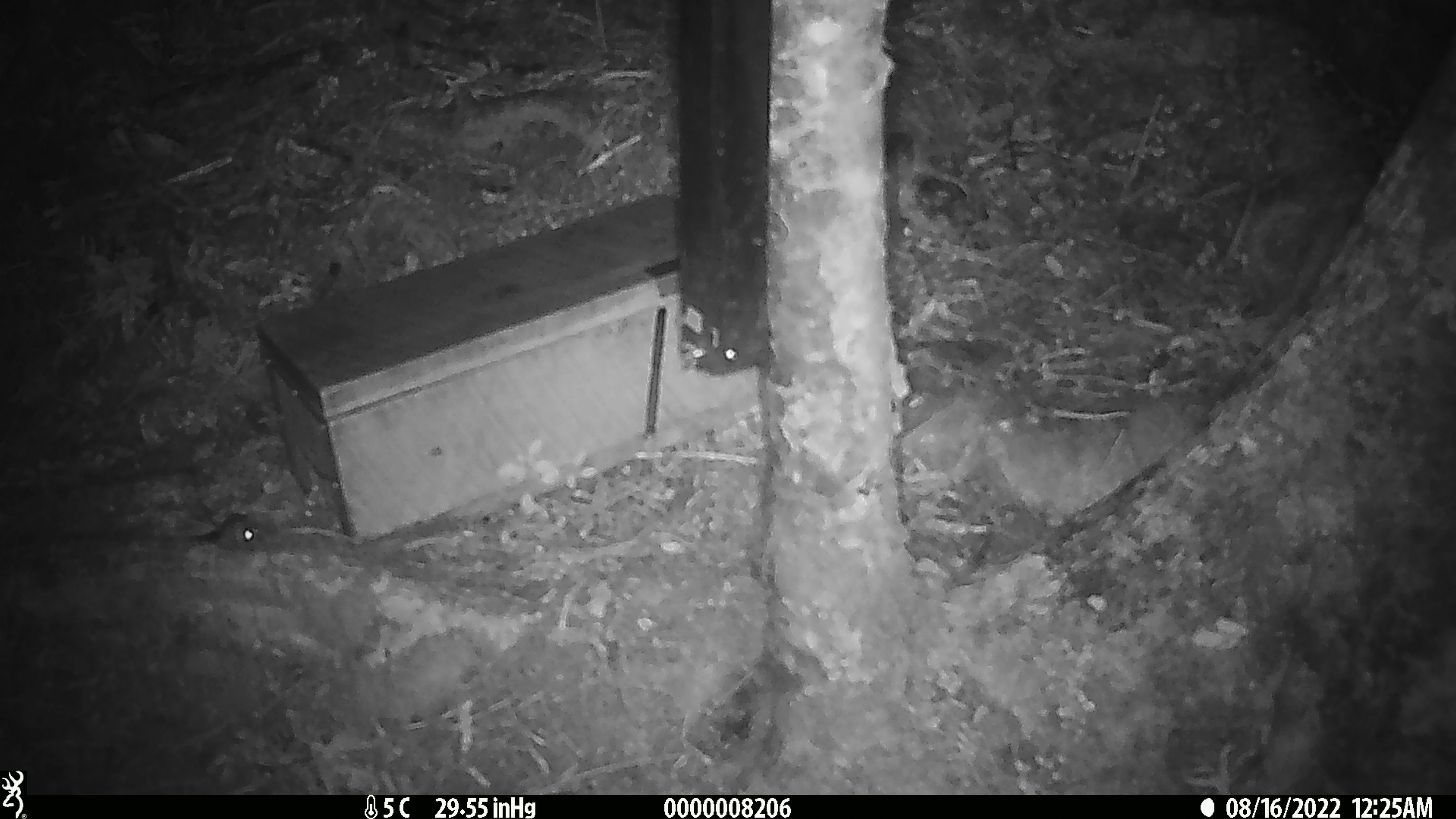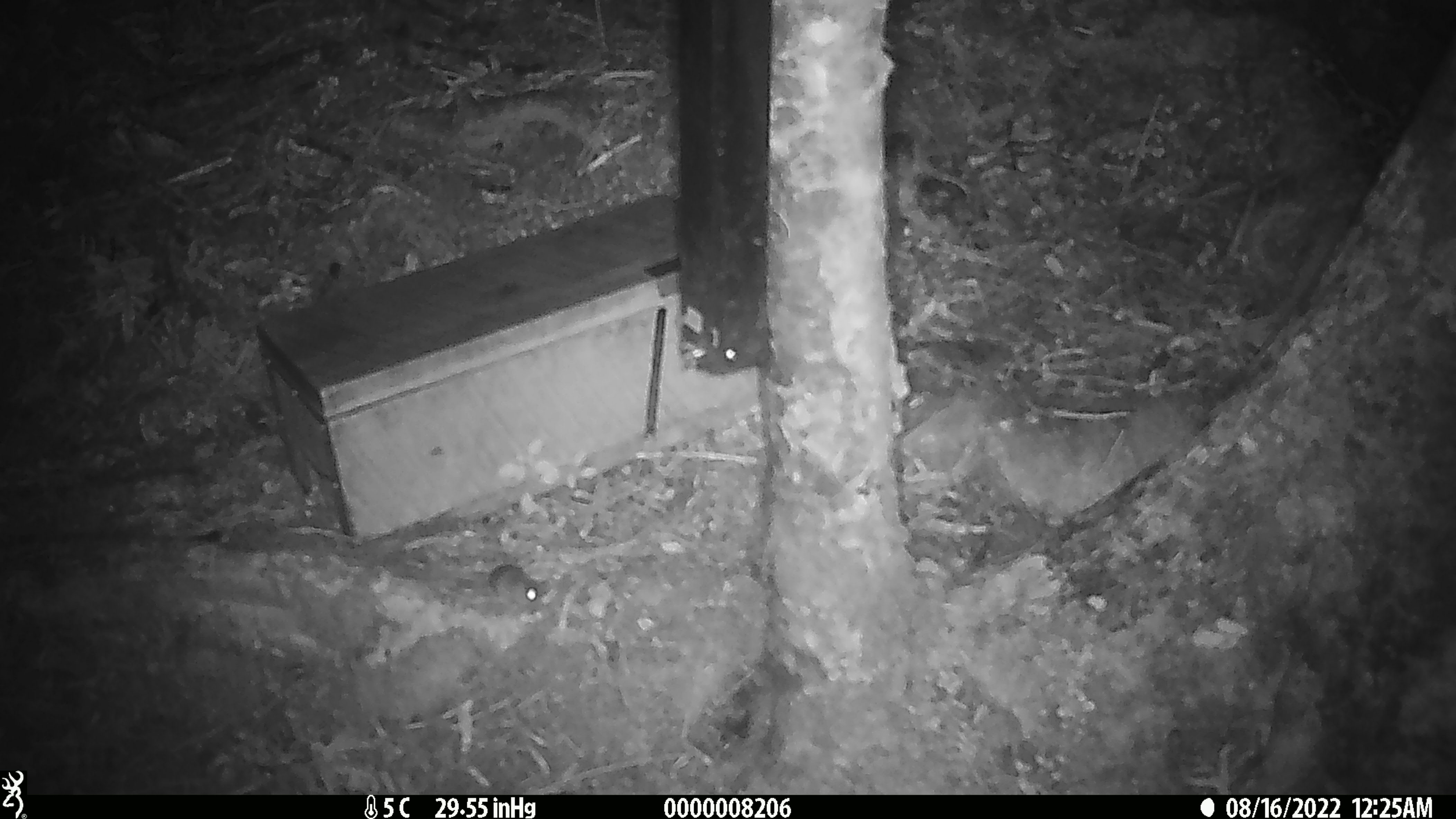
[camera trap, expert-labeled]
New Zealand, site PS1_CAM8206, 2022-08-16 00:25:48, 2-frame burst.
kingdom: Animalia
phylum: Chordata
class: Mammalia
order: Rodentia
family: Muridae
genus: Mus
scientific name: Mus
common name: mouse